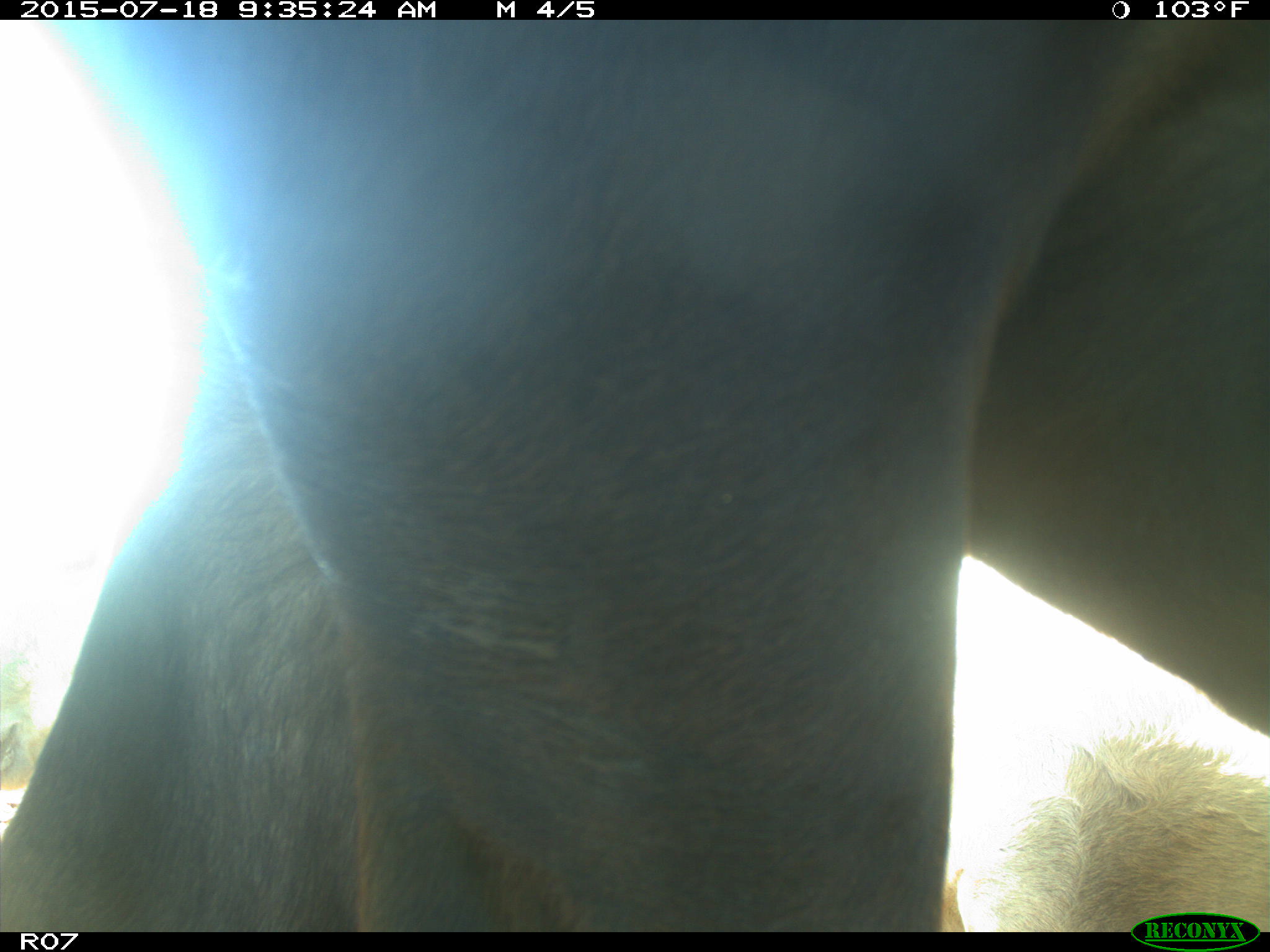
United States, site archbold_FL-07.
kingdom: Animalia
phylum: Chordata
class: Mammalia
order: Artiodactyla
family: Bovidae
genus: Bos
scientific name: Bos taurus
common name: domestic cow